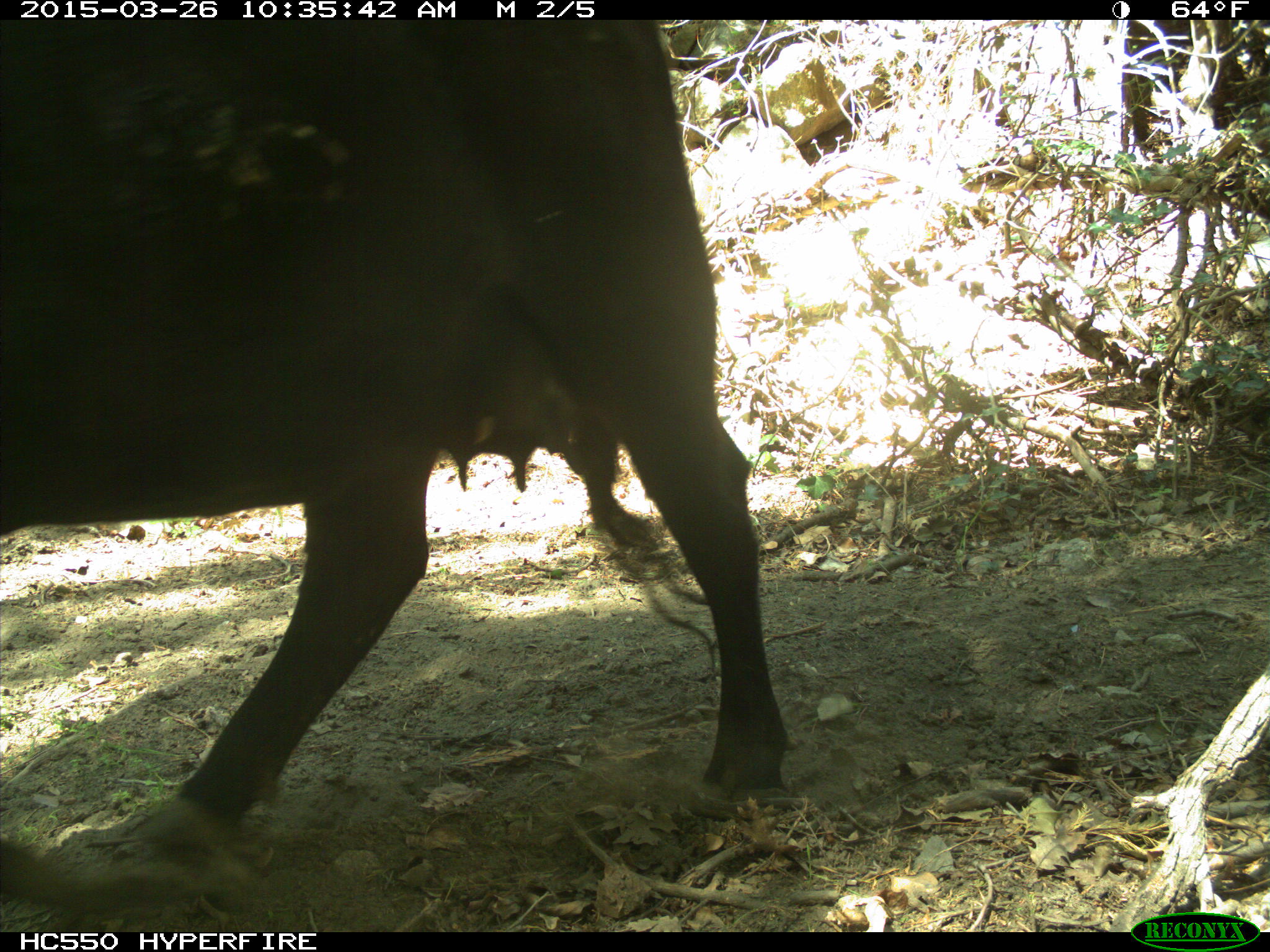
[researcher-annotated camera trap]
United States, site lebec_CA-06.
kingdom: Animalia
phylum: Chordata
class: Mammalia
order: Artiodactyla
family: Bovidae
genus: Bos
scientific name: Bos taurus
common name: domestic cow